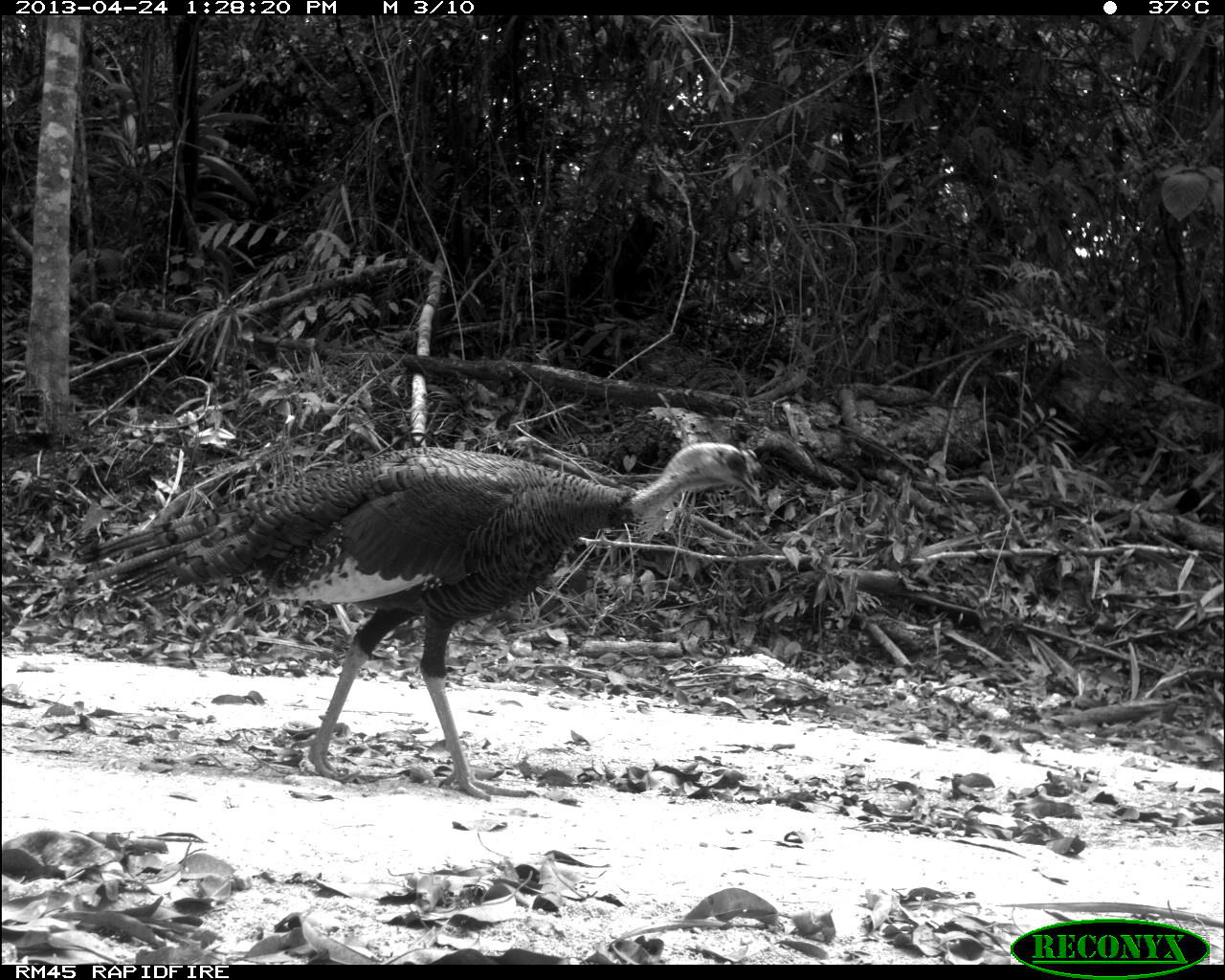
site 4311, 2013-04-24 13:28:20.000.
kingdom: Animalia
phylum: Chordata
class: Aves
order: Galliformes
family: Phasianidae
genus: Meleagris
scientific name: Meleagris ocellata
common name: ocellated turkey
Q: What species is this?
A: Meleagris ocellata (ocellated turkey).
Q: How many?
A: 1.